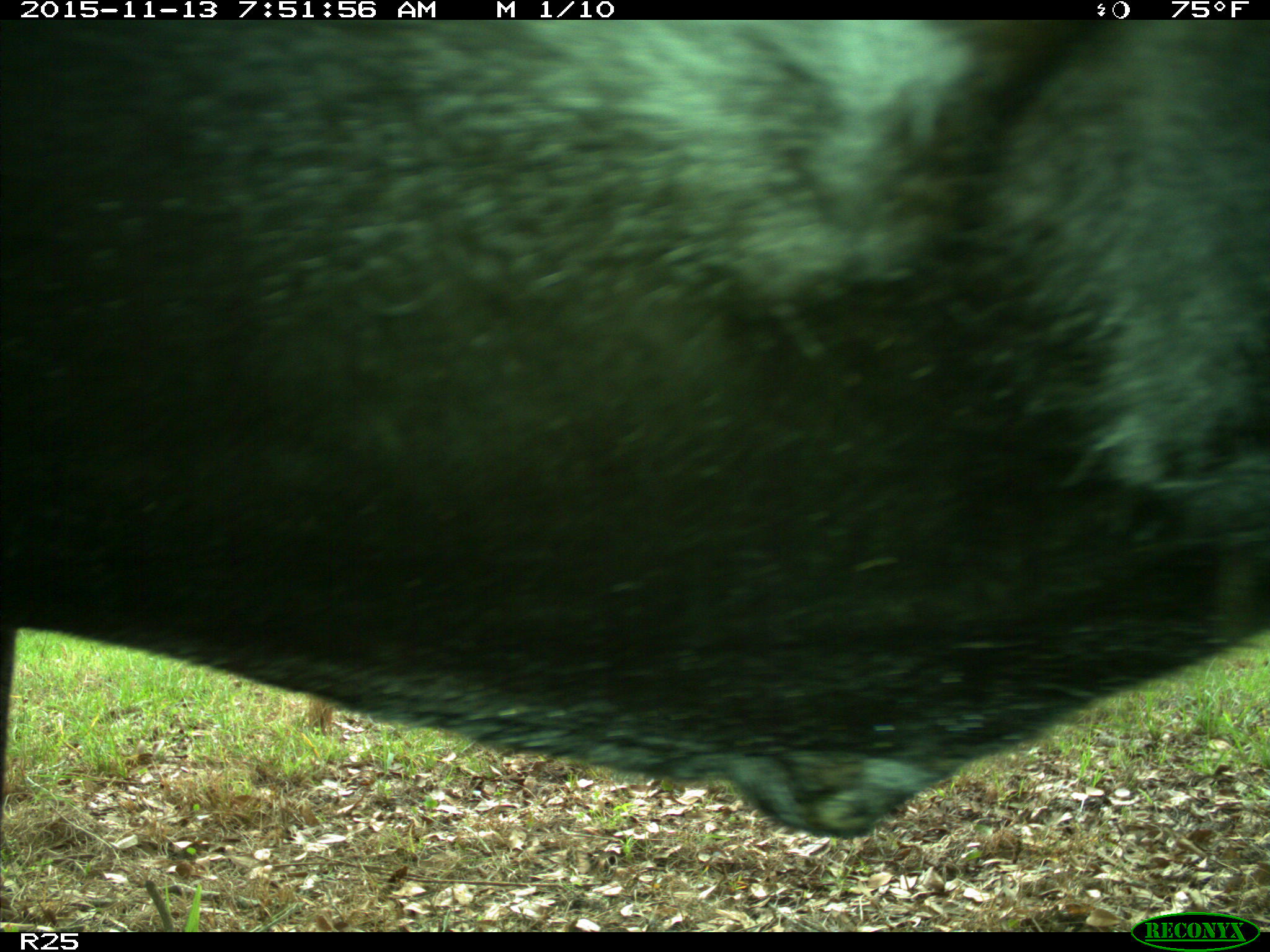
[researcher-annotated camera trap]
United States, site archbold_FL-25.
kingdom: Animalia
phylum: Chordata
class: Mammalia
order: Artiodactyla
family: Bovidae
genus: Bos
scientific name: Bos taurus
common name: domestic cow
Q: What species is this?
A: Bos taurus (domestic cow).